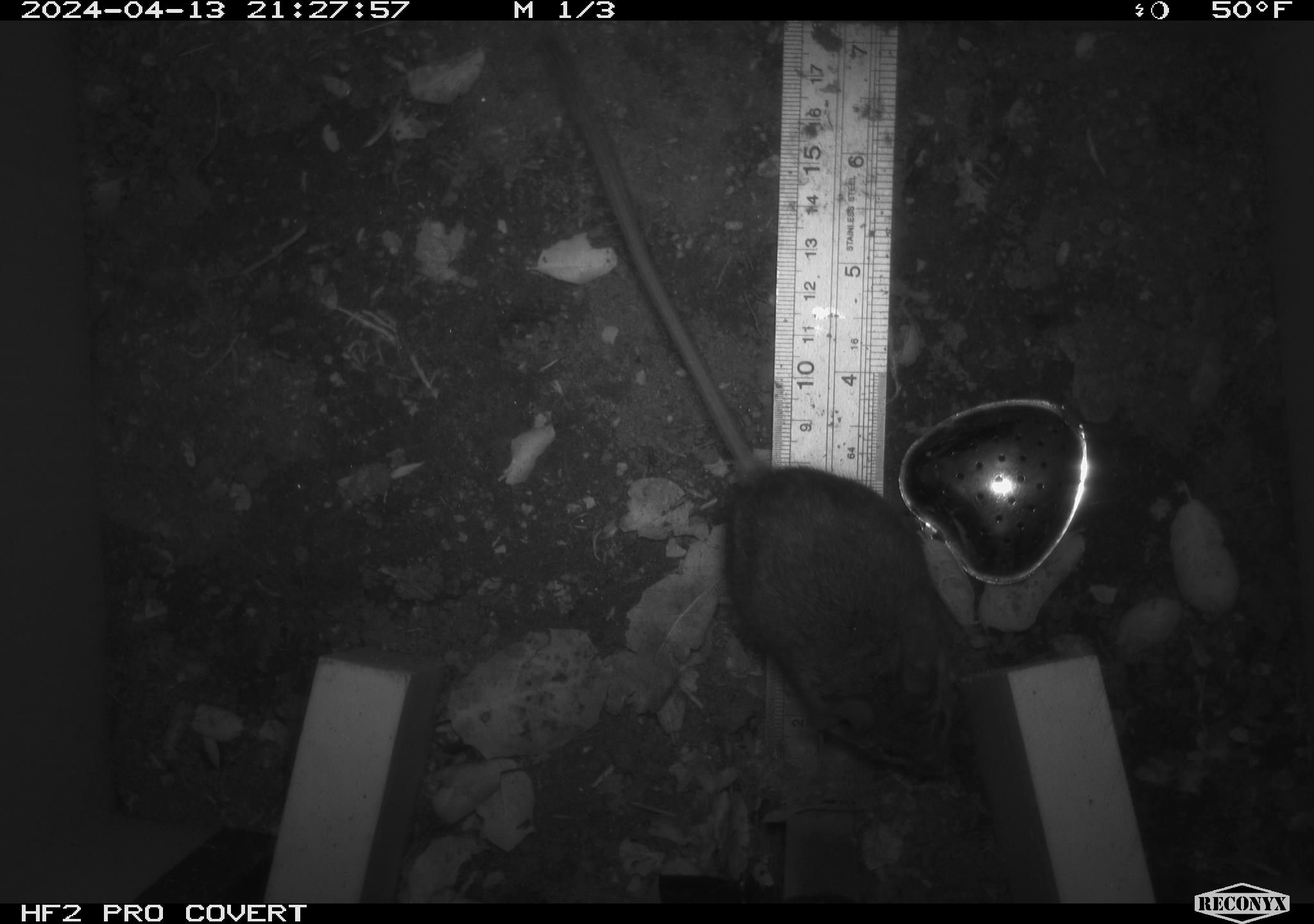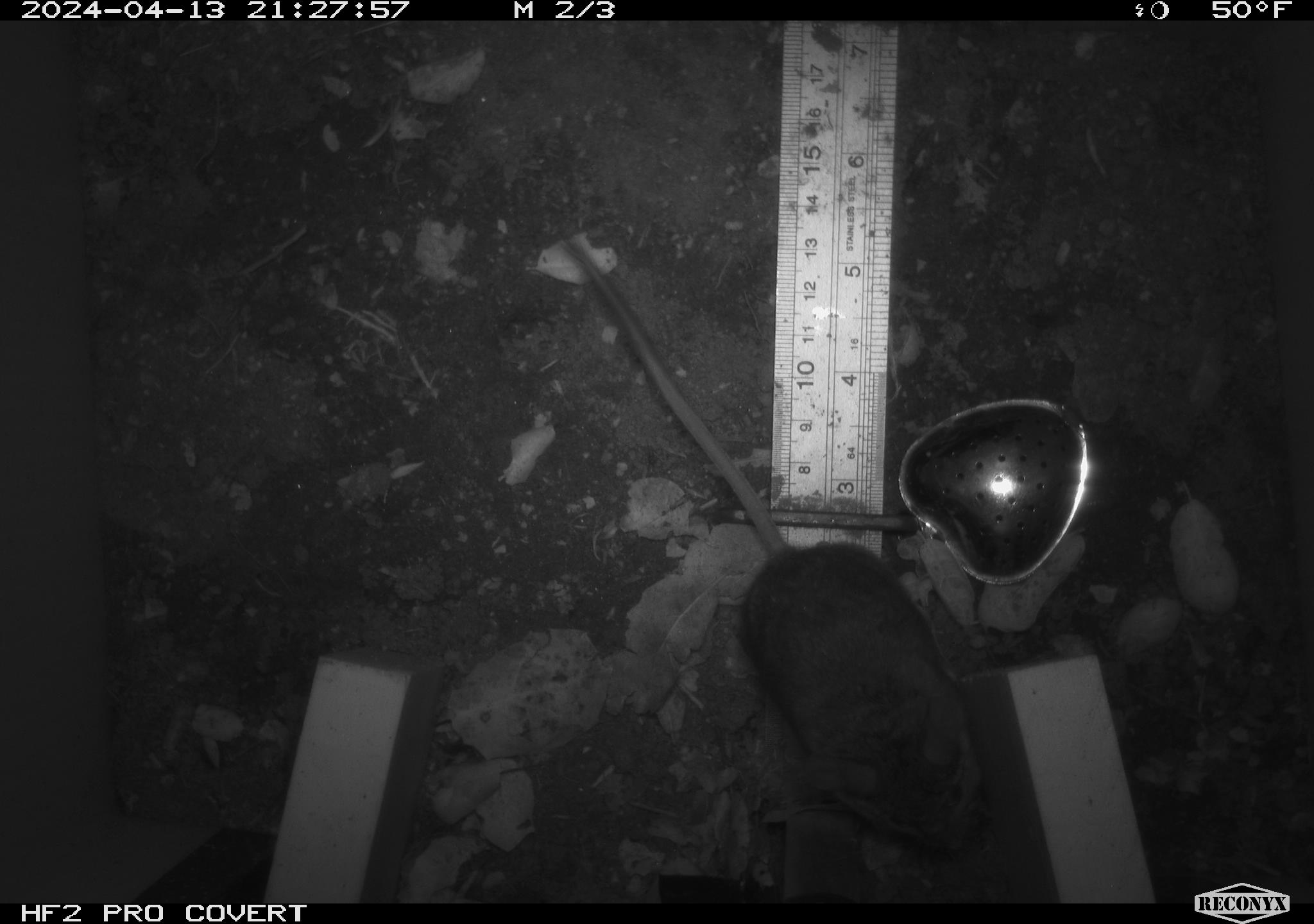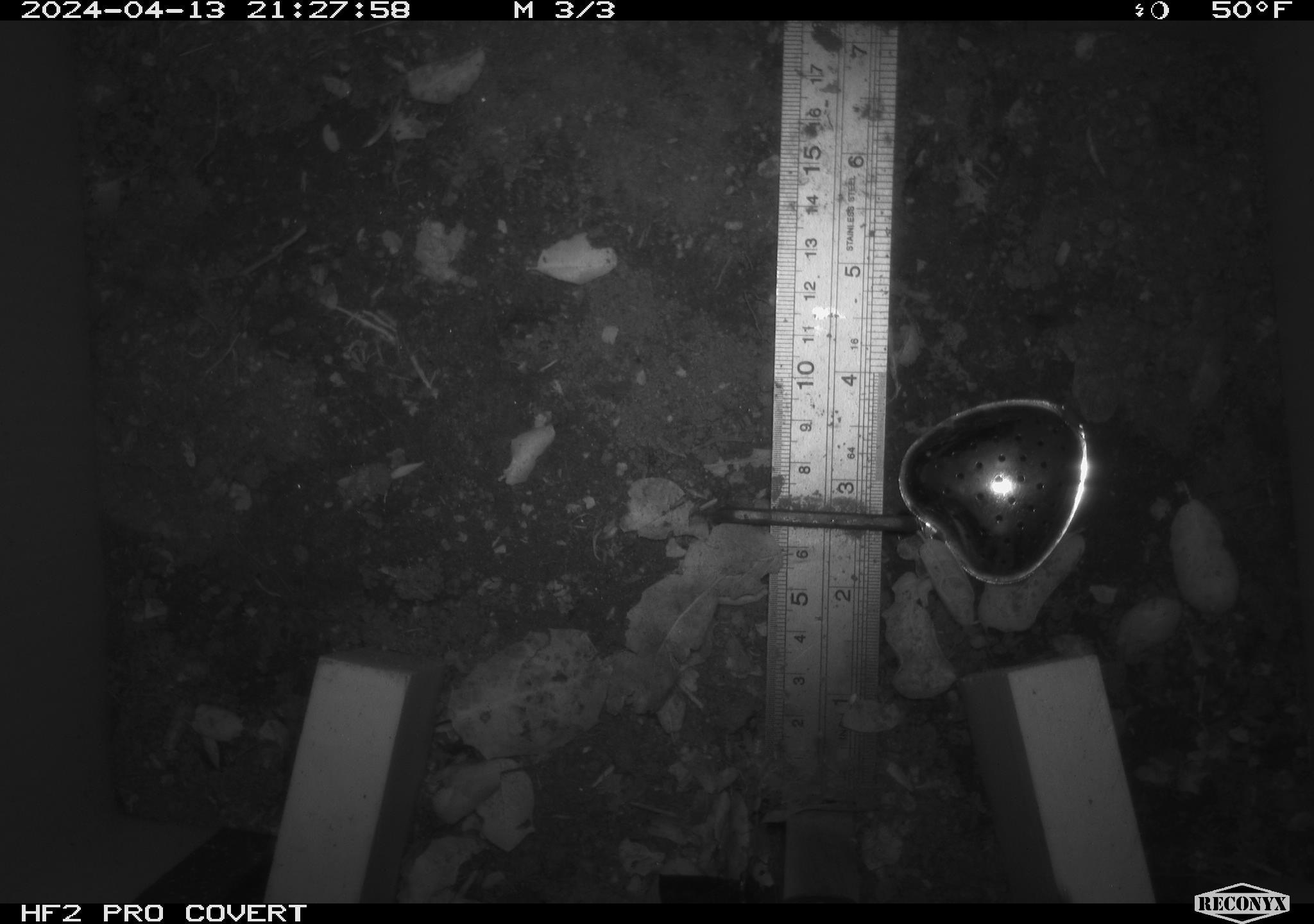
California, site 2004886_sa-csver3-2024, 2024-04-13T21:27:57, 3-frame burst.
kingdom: Animalia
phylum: Chordata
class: Mammalia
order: Rodentia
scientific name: Rodentia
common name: rodent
Rodent (Rodentia).